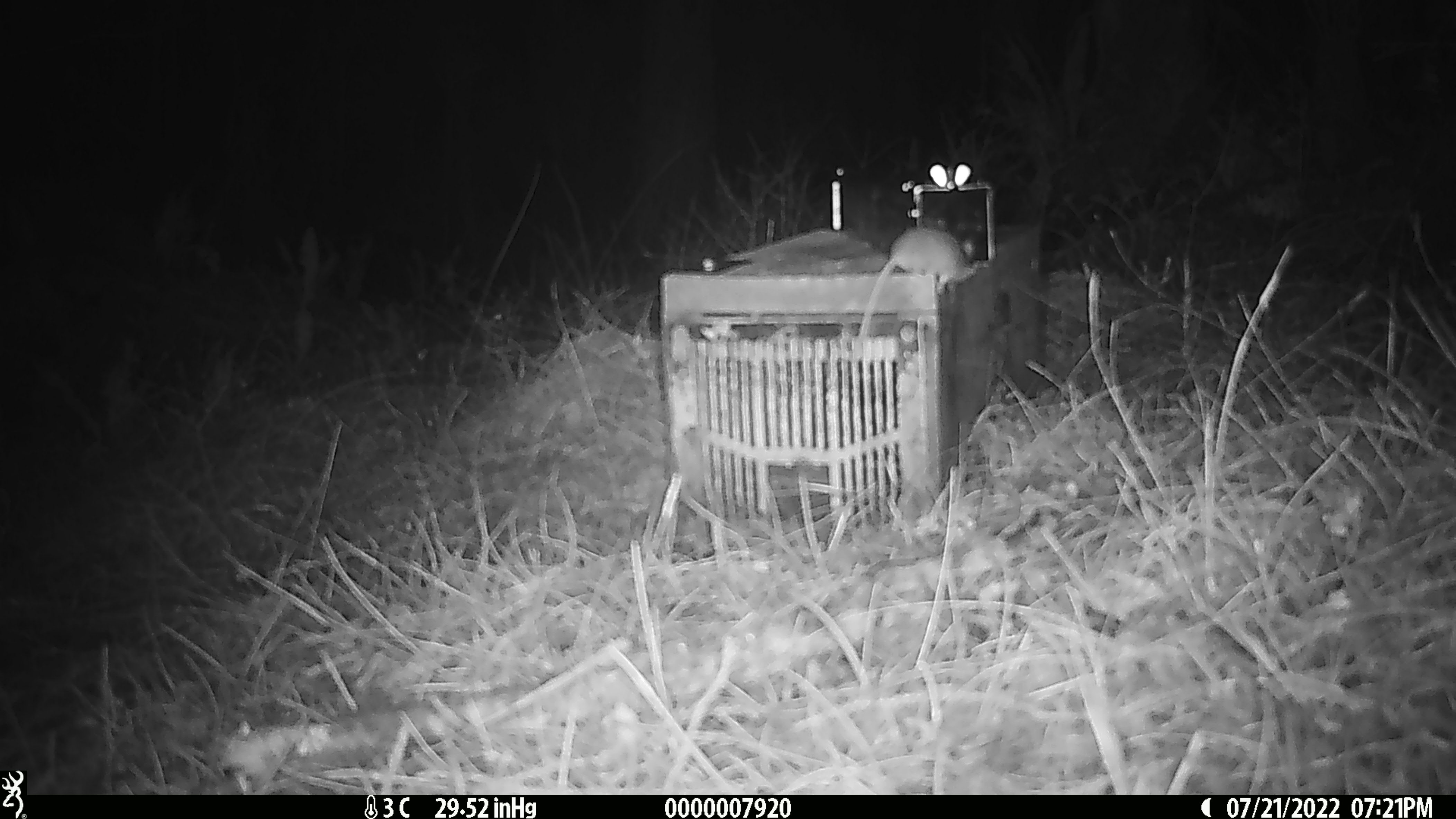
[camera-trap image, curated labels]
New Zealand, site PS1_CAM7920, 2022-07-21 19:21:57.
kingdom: Animalia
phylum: Chordata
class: Mammalia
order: Rodentia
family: Muridae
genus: Mus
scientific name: Mus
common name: mouse